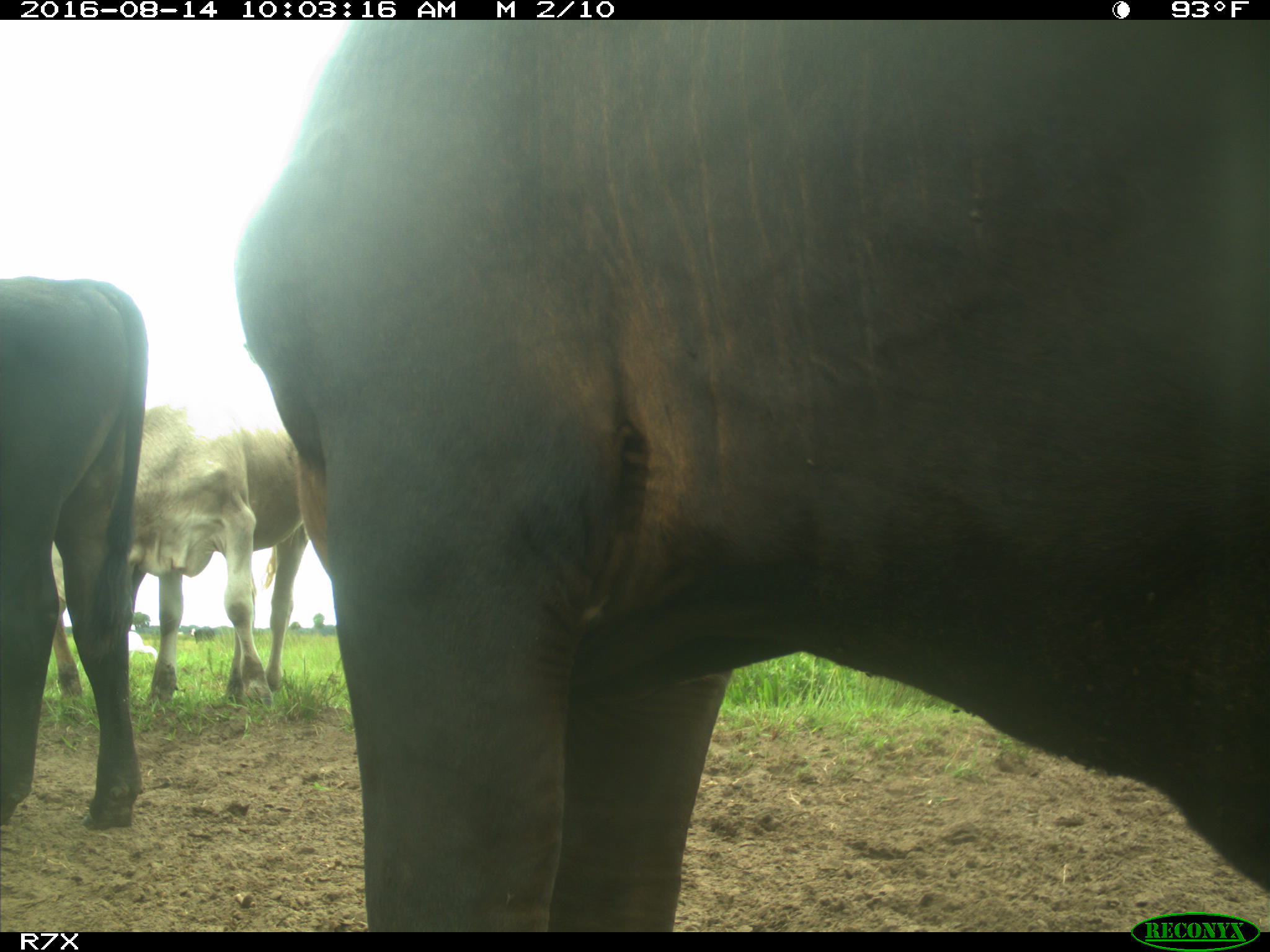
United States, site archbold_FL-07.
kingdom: Animalia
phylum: Chordata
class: Mammalia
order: Artiodactyla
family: Bovidae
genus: Bos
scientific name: Bos taurus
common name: domestic cow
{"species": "Bos taurus (domestic cow)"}